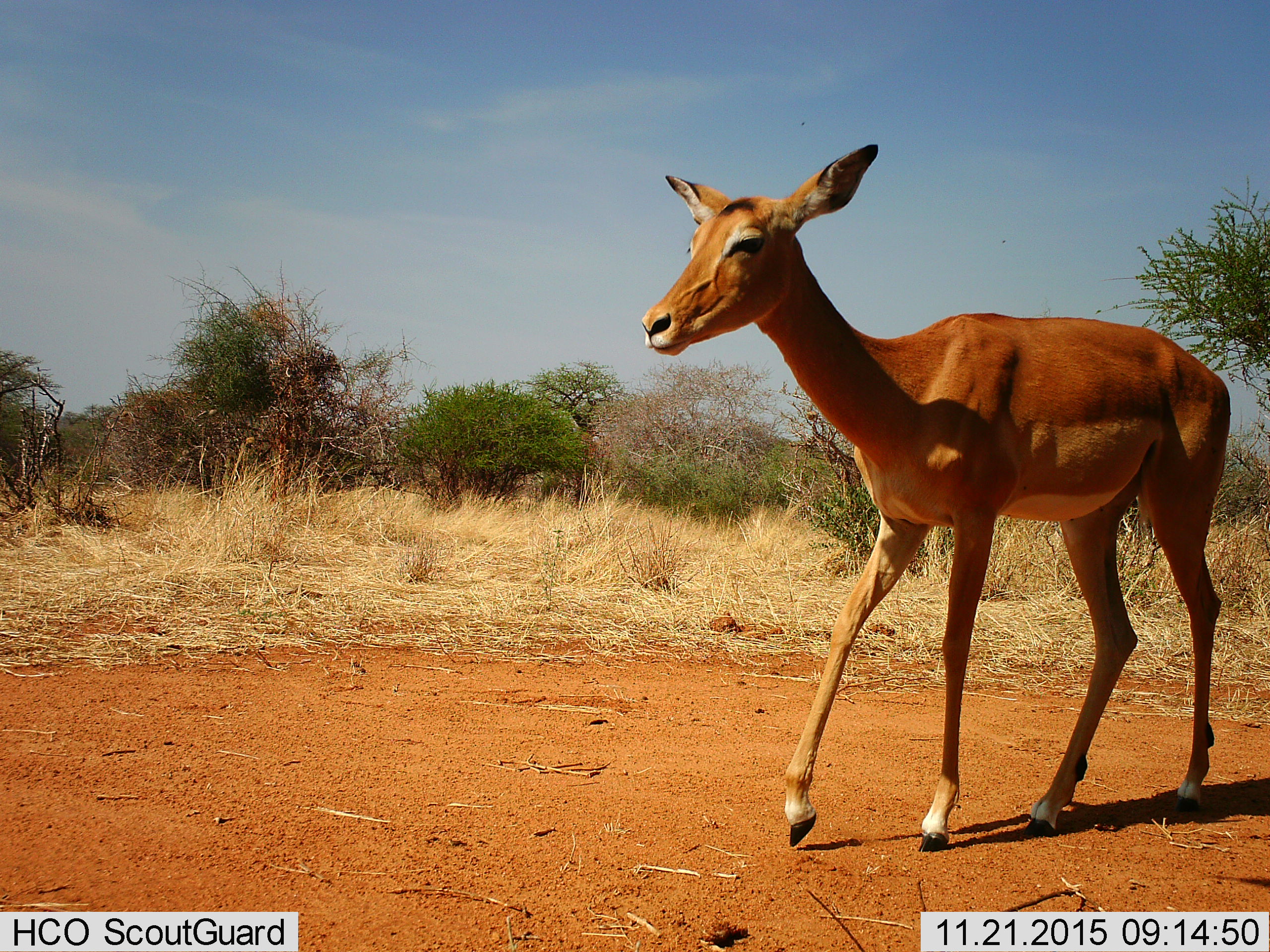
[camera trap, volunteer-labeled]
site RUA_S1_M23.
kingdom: Animalia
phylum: Chordata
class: Mammalia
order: Artiodactyla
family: Bovidae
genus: Aepyceros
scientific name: Aepyceros melampus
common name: impala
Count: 1.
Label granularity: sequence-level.